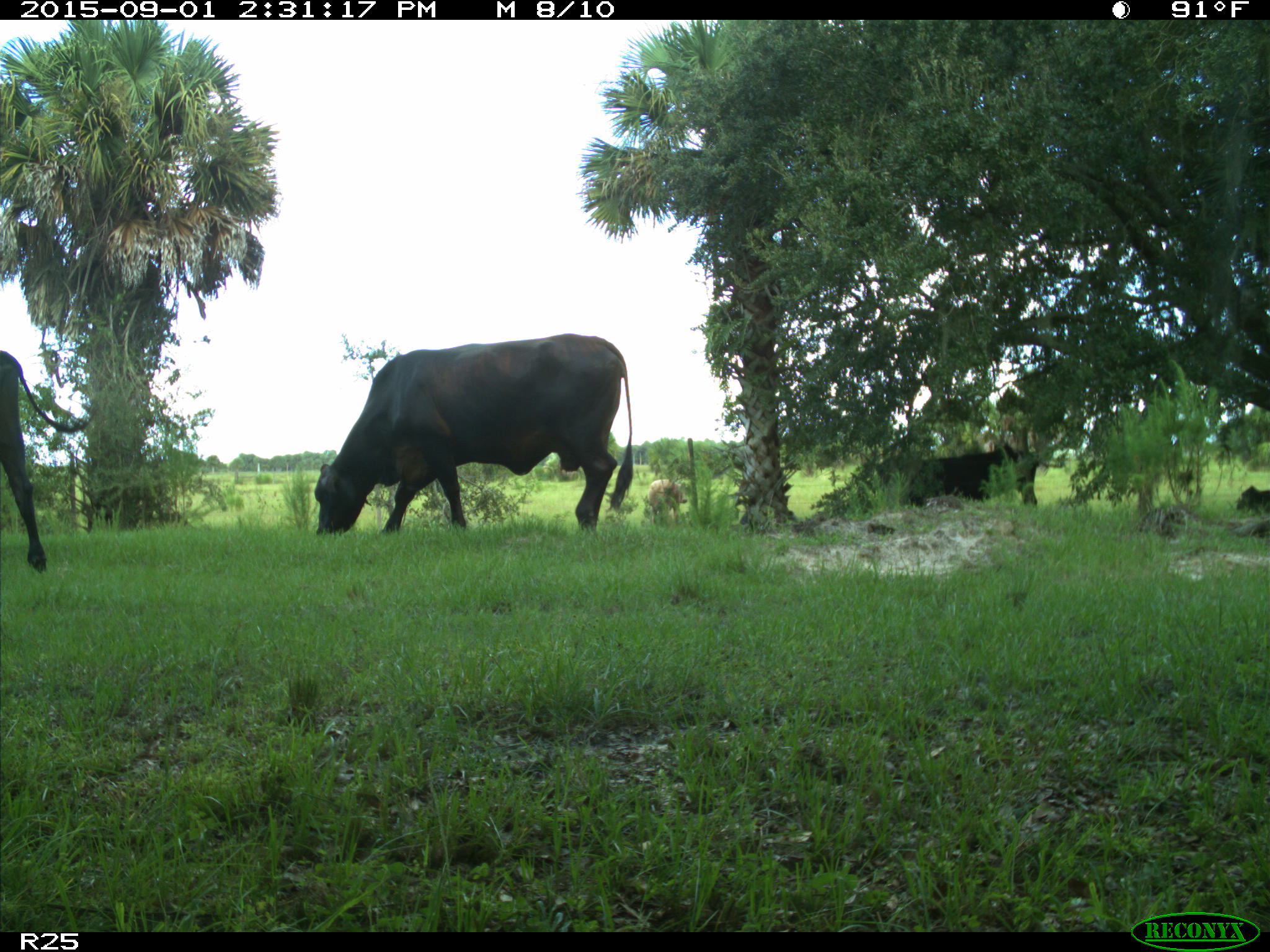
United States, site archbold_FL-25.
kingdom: Animalia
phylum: Chordata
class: Mammalia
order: Artiodactyla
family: Bovidae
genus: Bos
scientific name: Bos taurus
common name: domestic cow